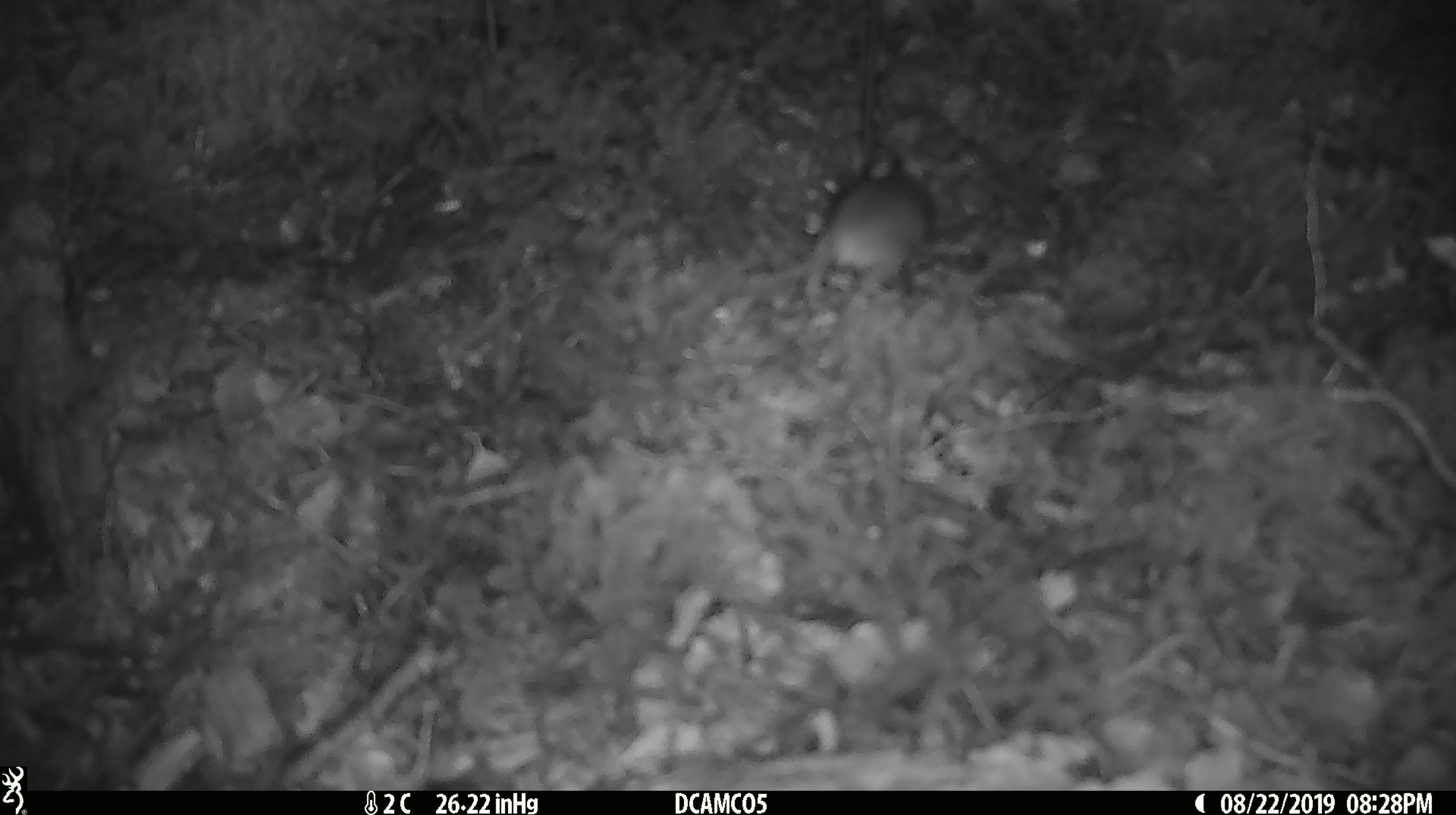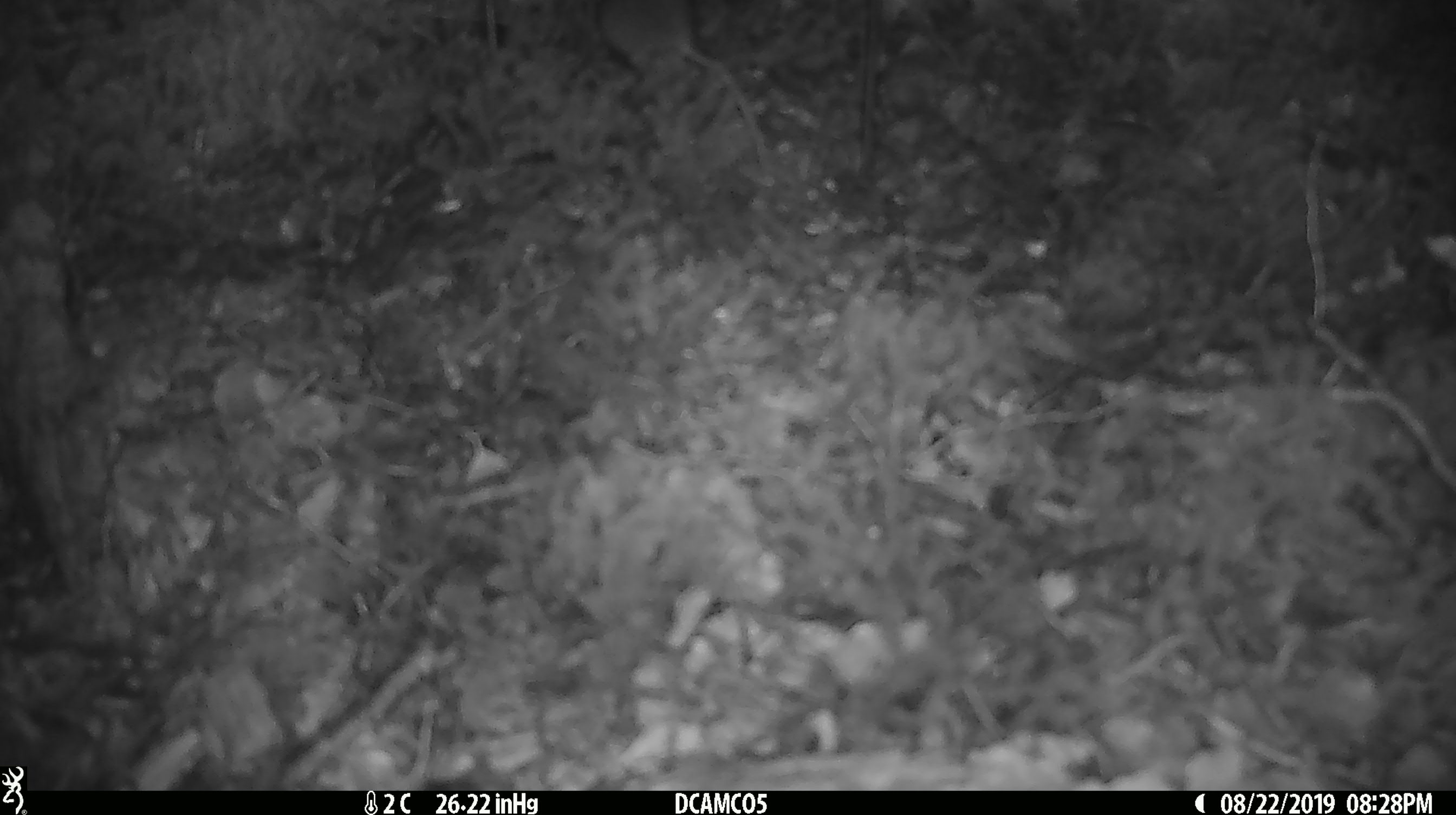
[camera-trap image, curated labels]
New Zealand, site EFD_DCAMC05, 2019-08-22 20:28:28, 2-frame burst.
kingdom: Animalia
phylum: Chordata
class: Mammalia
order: Rodentia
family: Muridae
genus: Mus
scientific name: Mus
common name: mouse